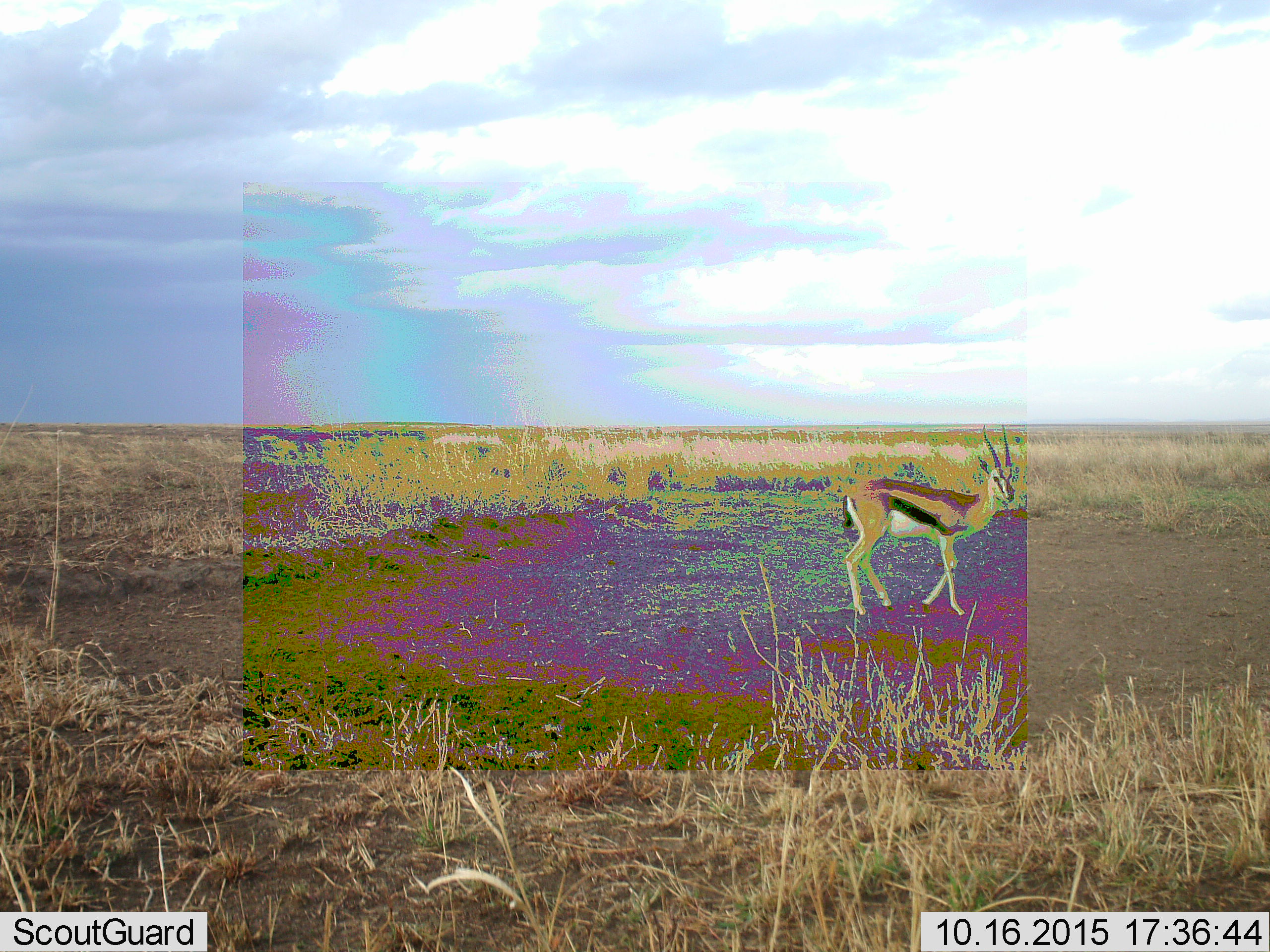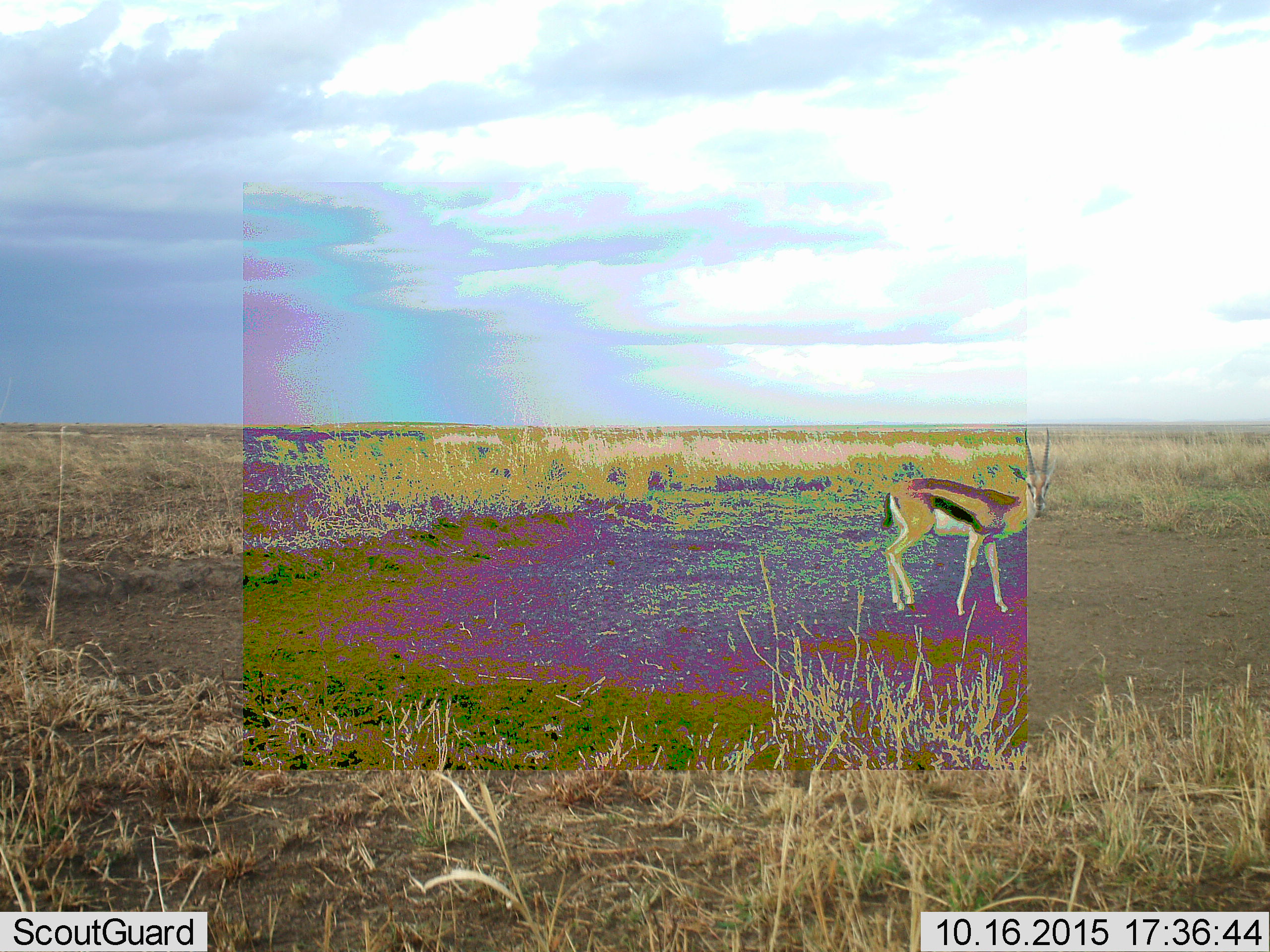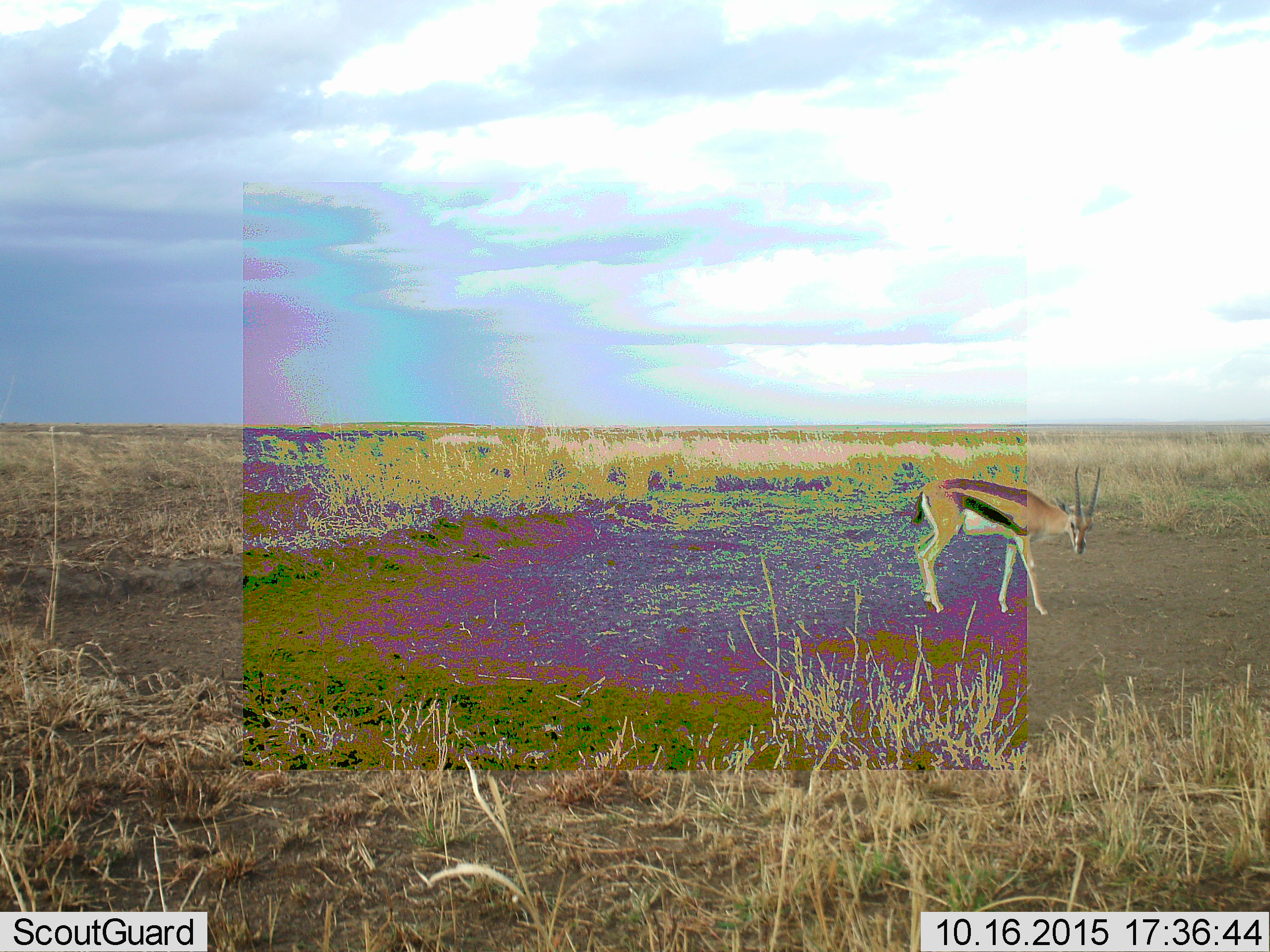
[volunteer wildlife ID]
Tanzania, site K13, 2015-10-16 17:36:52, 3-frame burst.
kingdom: Animalia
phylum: Chordata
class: Mammalia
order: Artiodactyla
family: Bovidae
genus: Eudorcas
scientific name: Eudorcas thomsonii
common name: thomson's gazelle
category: gazellethomsons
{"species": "gazellethomsons (thomson's gazelle) (Eudorcas thomsonii)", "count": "1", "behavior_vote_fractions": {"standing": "50%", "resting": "0%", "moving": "62%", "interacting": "0%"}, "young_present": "0%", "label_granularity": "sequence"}